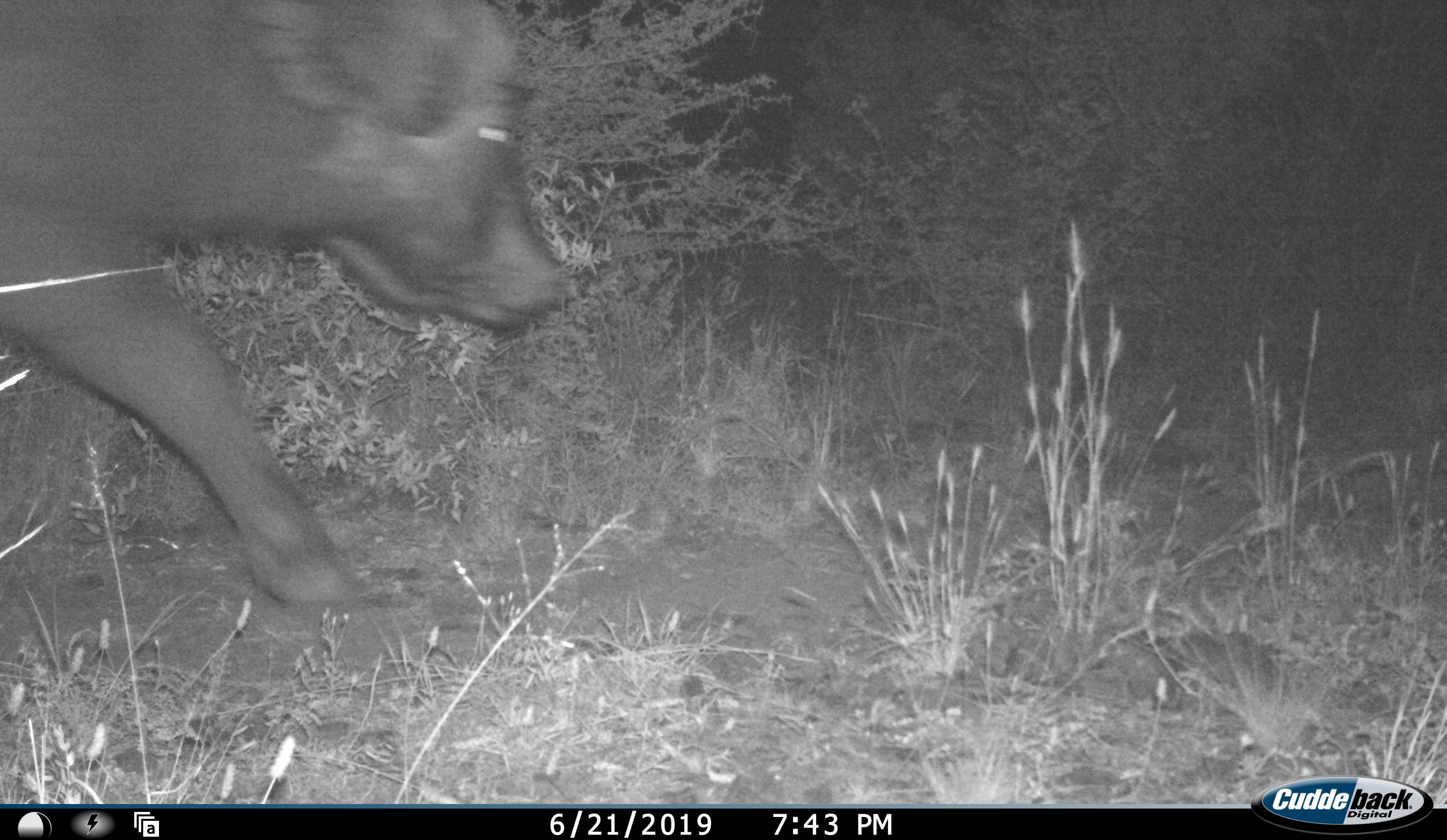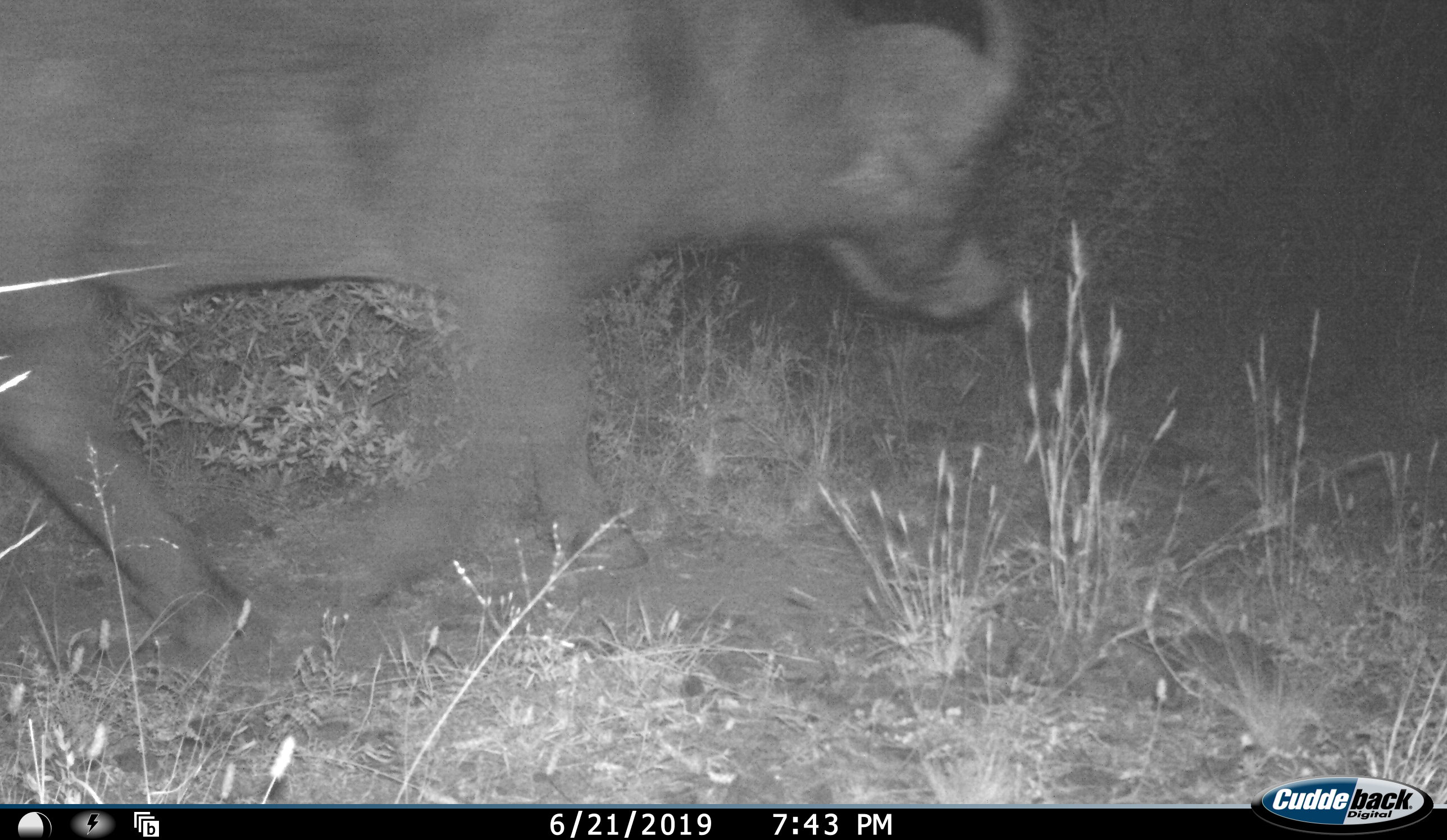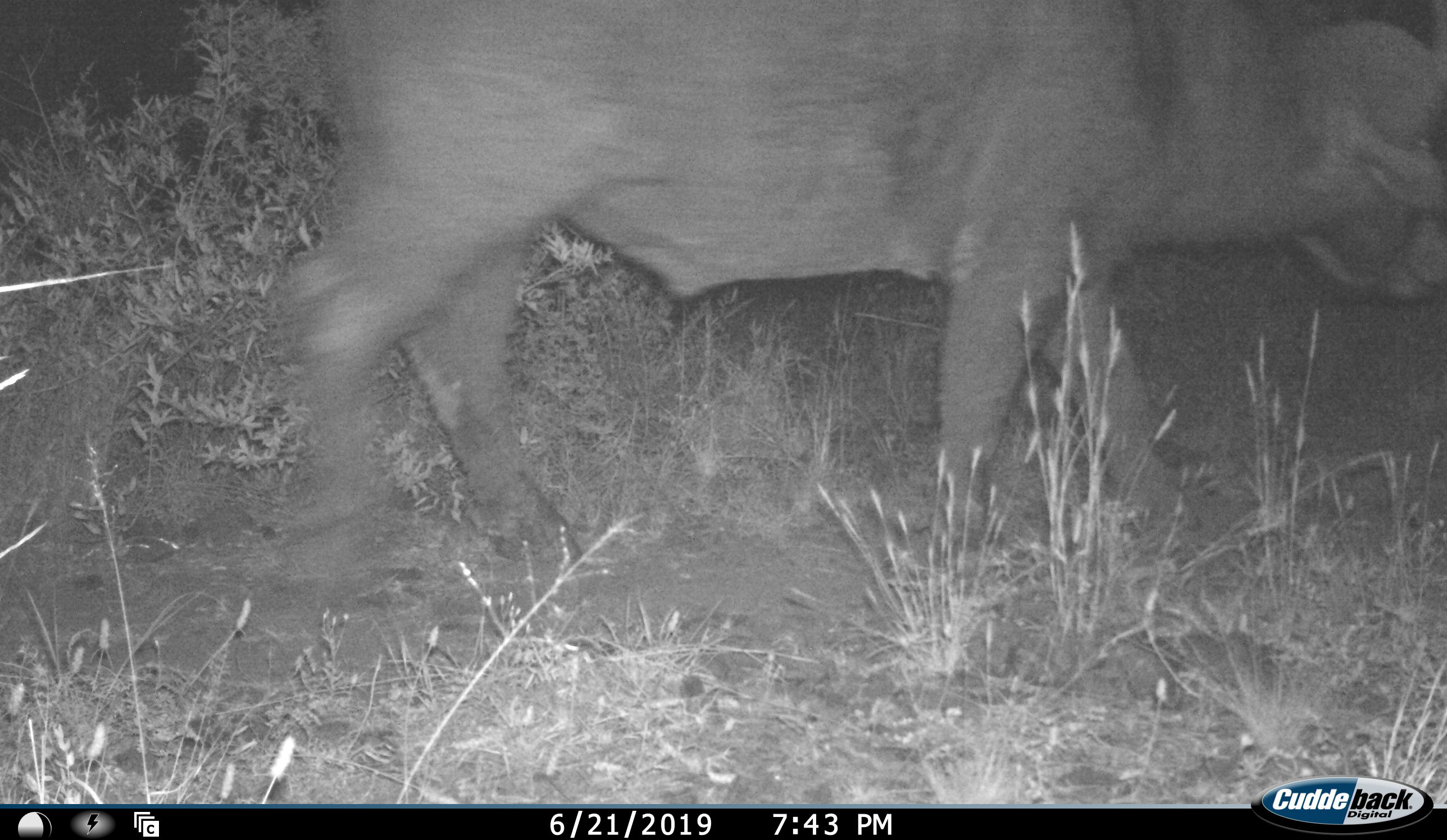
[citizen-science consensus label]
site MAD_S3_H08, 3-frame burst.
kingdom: Animalia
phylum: Chordata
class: Mammalia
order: Artiodactyla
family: Bovidae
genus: Syncerus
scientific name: Syncerus caffer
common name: african buffalo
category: buffalo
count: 1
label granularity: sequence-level